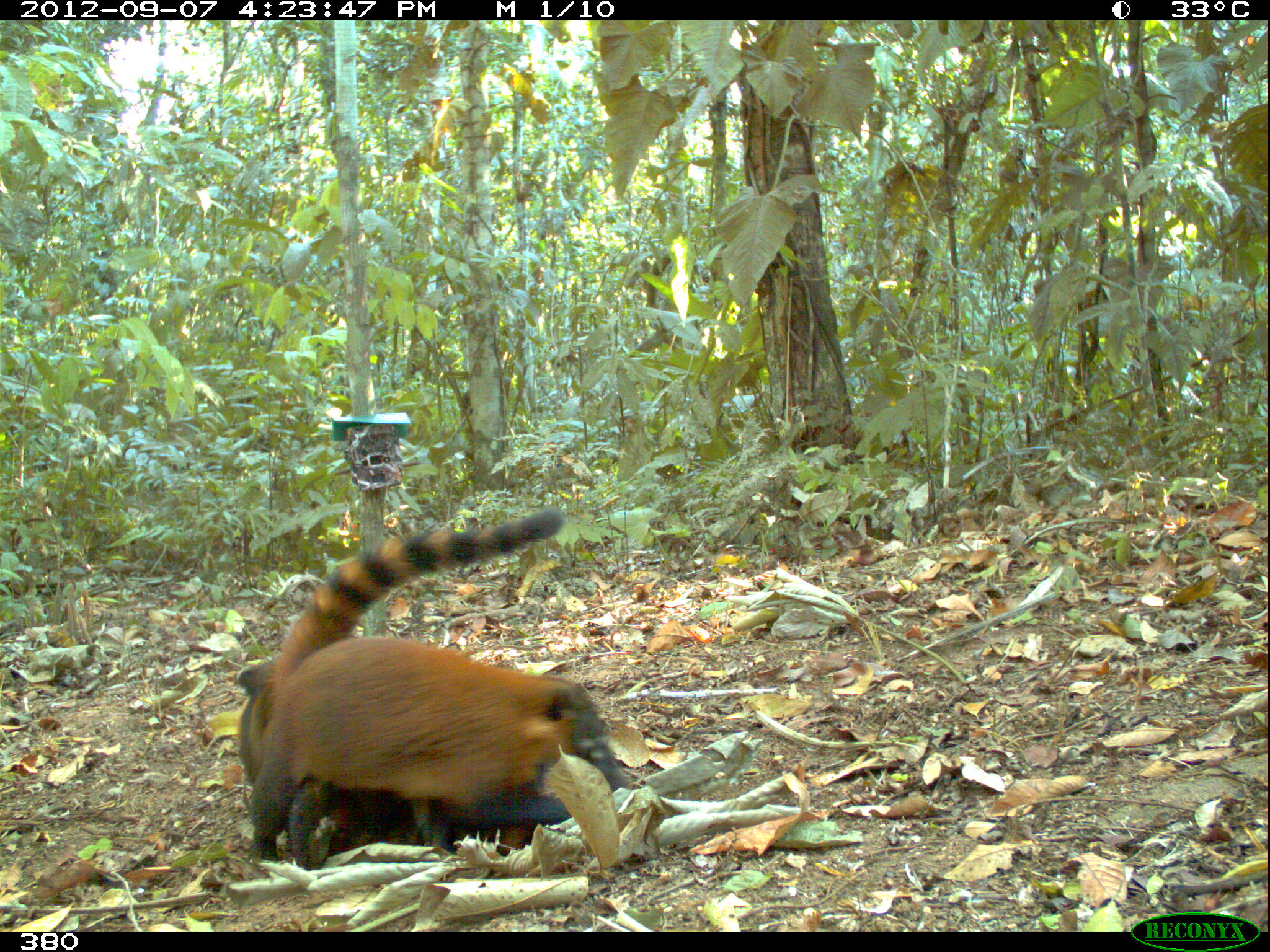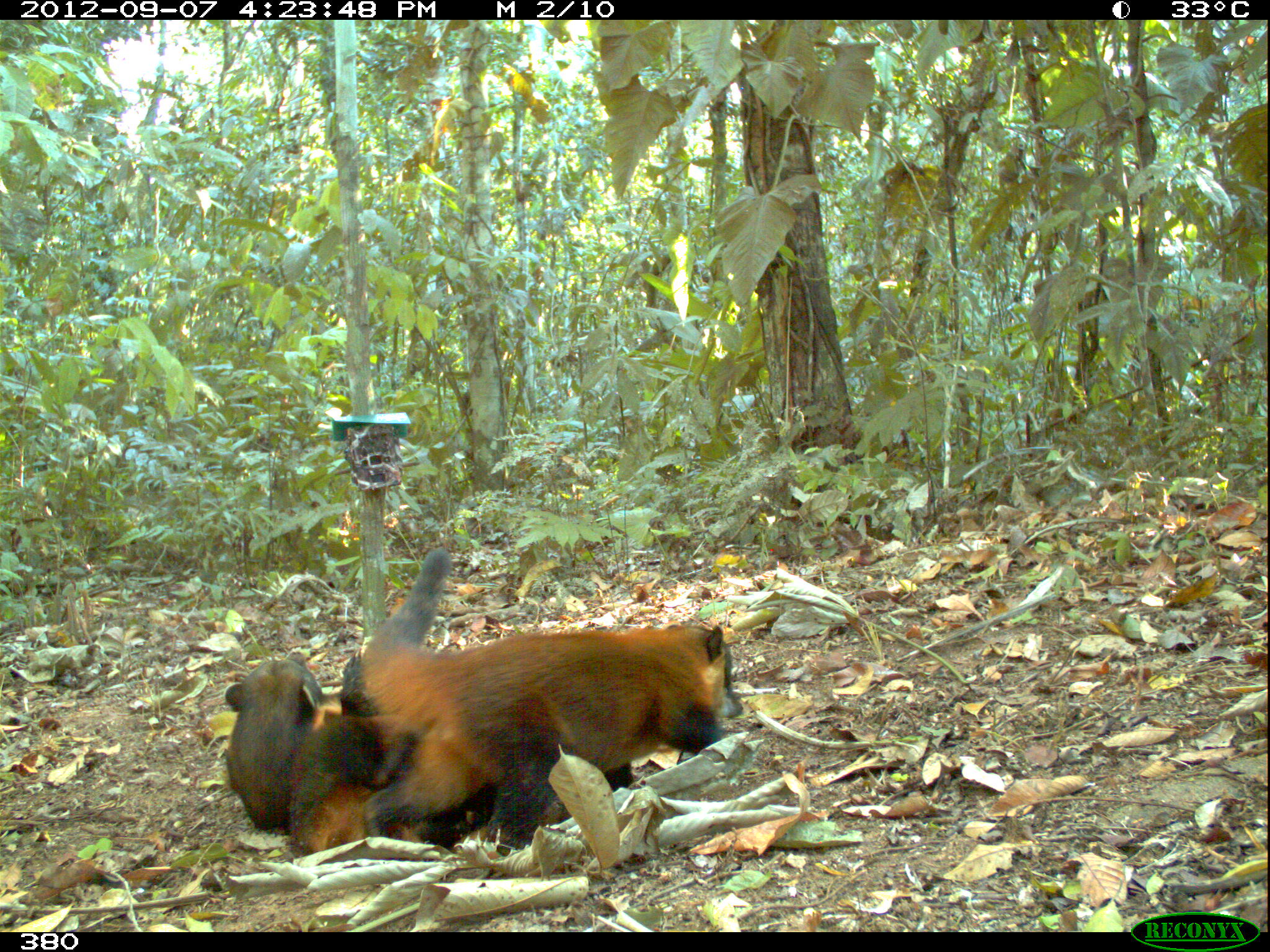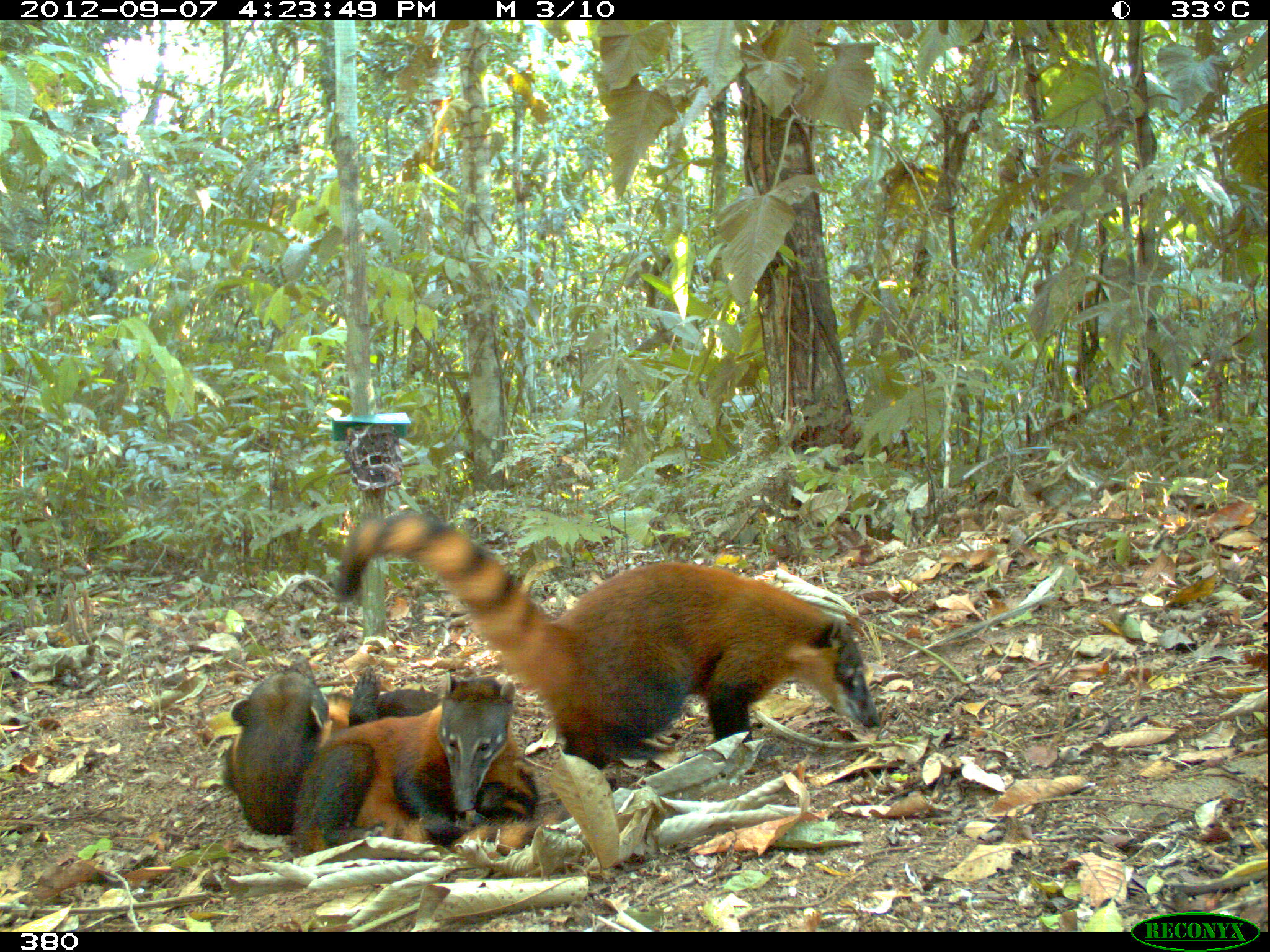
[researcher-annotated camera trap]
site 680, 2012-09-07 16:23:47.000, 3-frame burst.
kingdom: Animalia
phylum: Chordata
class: Mammalia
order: Carnivora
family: Procyonidae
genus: Nasua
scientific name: Nasua nasua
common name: south american coati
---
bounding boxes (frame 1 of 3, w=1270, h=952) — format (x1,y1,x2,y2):
nasua nasua: (247,505,627,882); (234,661,575,872)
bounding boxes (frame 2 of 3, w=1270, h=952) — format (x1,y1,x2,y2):
nasua nasua: (357,547,745,855); (220,644,635,857); (281,690,562,860)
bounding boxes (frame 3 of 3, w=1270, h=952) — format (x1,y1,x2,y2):
nasua nasua: (334,509,879,800); (286,674,545,855); (219,666,438,837)